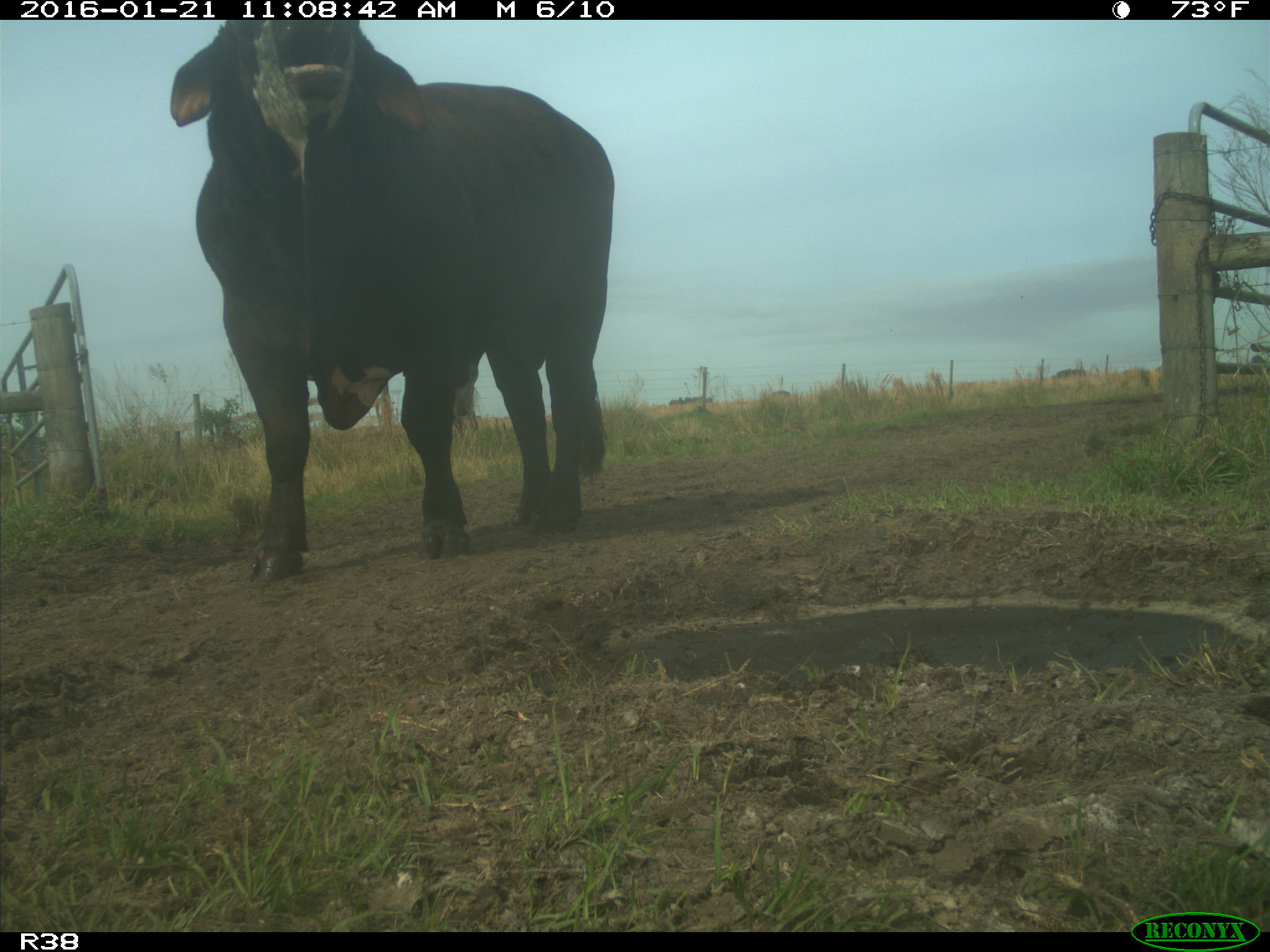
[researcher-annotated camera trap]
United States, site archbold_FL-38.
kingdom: Animalia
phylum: Chordata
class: Mammalia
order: Artiodactyla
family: Bovidae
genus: Bos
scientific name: Bos taurus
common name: domestic cow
Bos taurus (domestic cow).